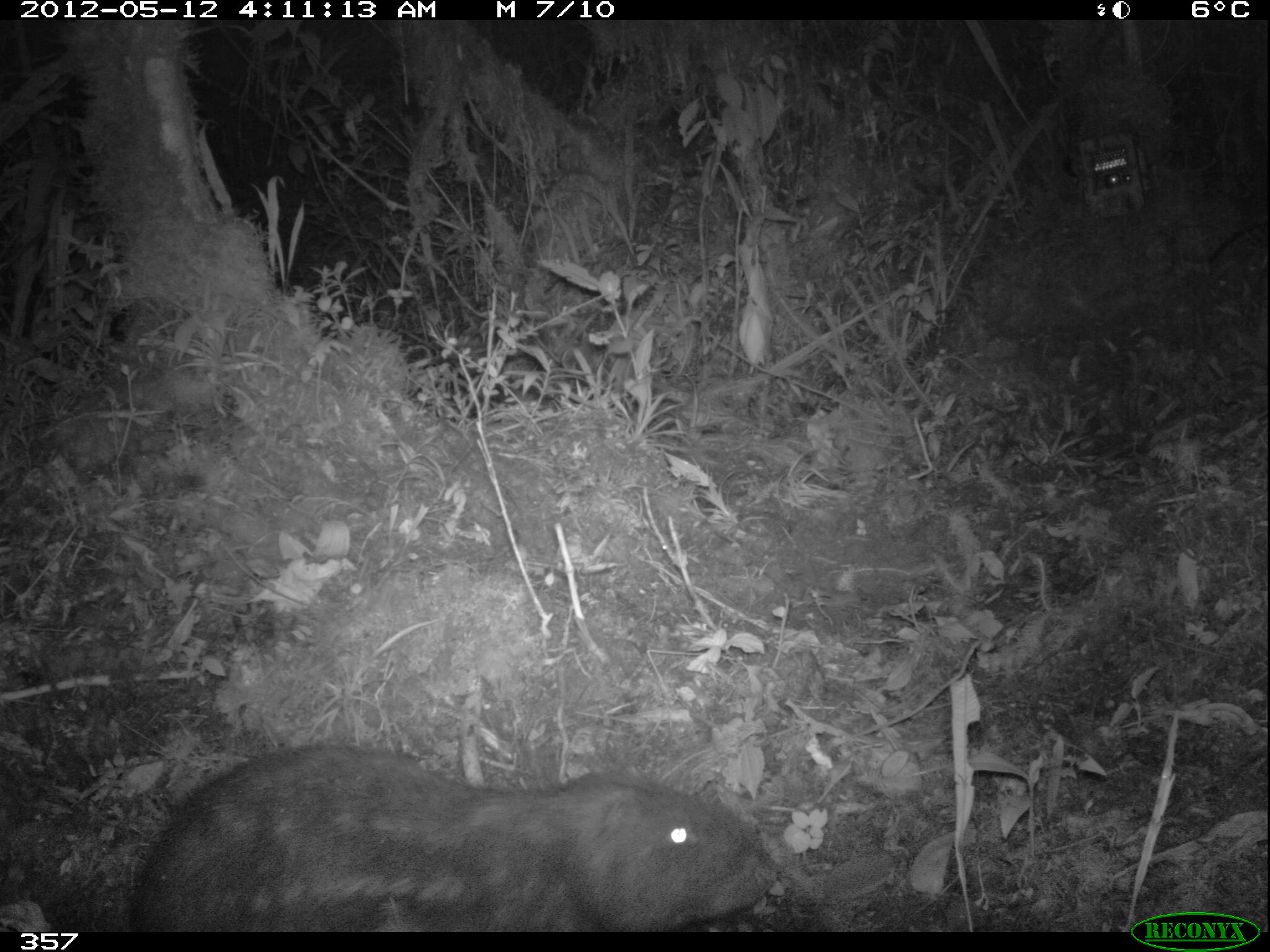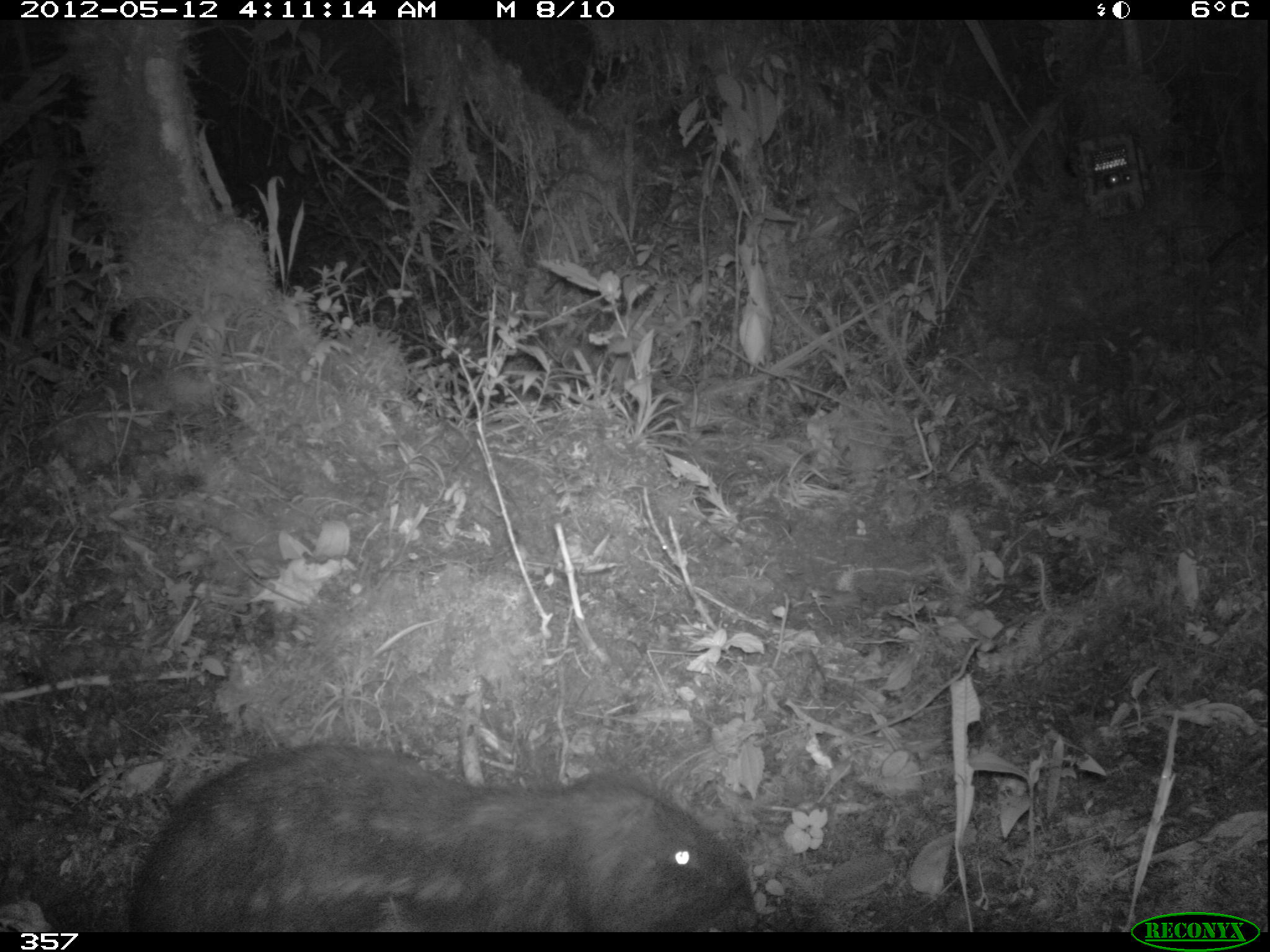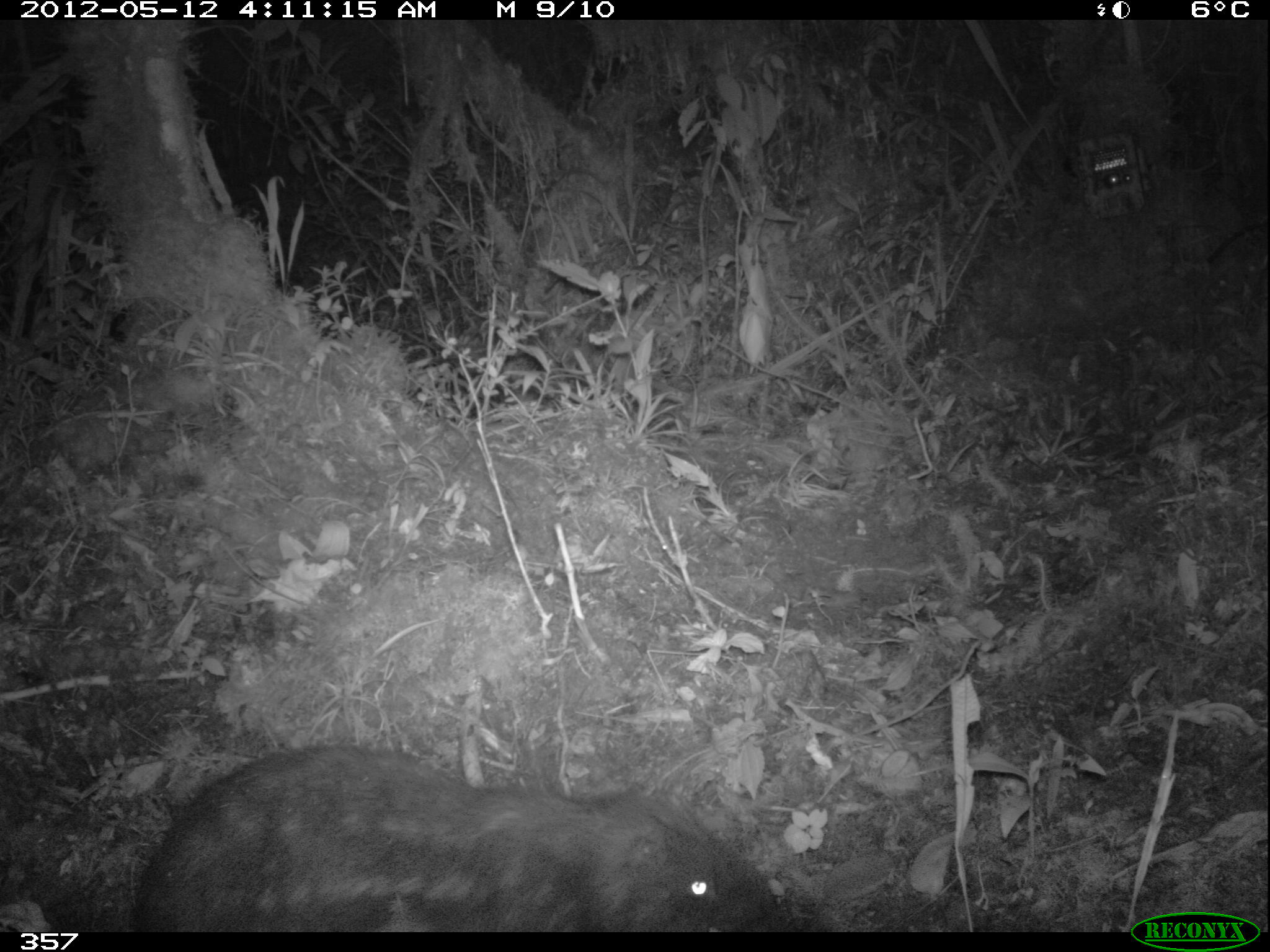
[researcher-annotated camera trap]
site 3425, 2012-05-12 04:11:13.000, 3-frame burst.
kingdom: Animalia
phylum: Chordata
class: Mammalia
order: Rodentia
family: Cuniculidae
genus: Cuniculus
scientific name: Cuniculus taczanowskii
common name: mountain paca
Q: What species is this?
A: Cuniculus taczanowskii (mountain paca).